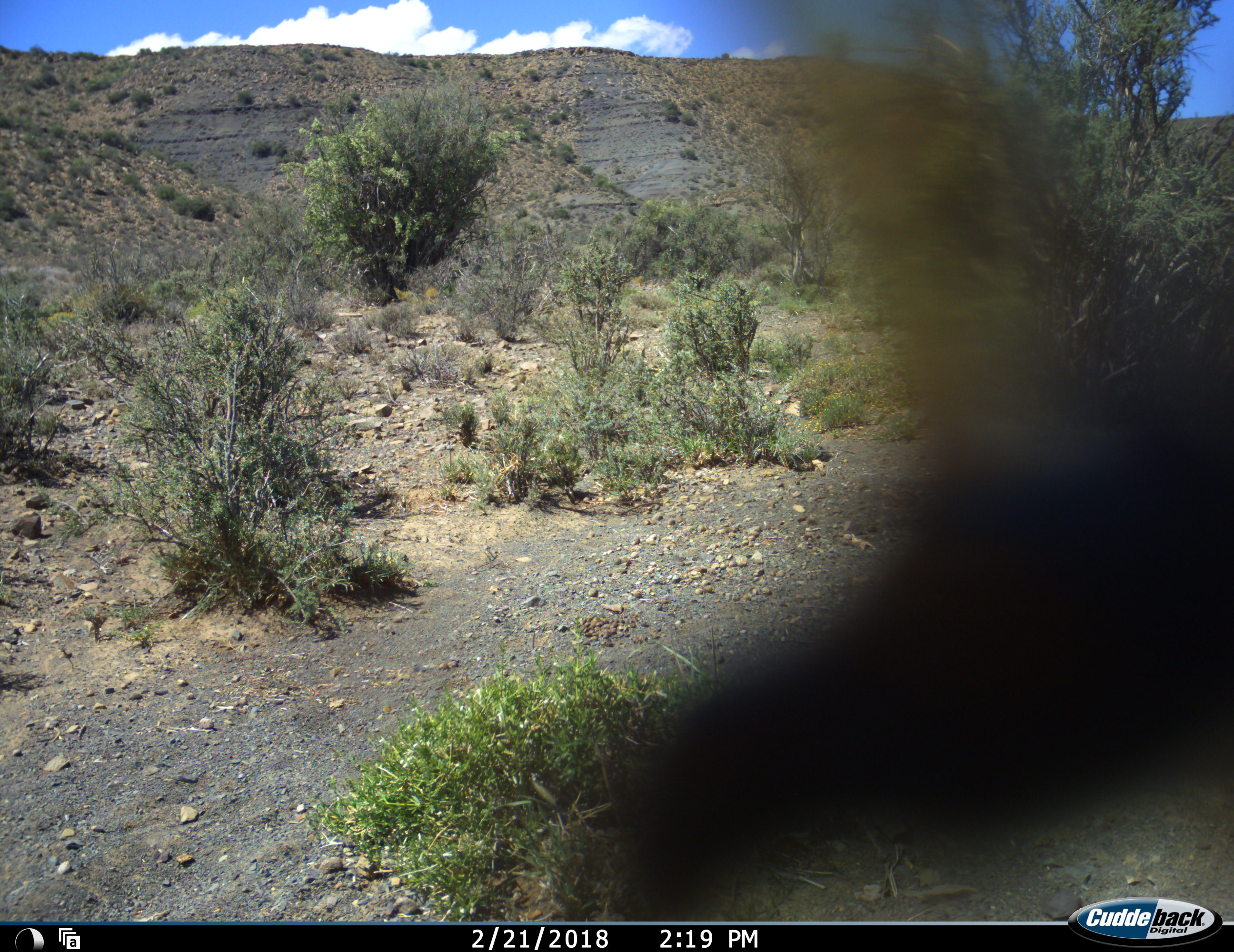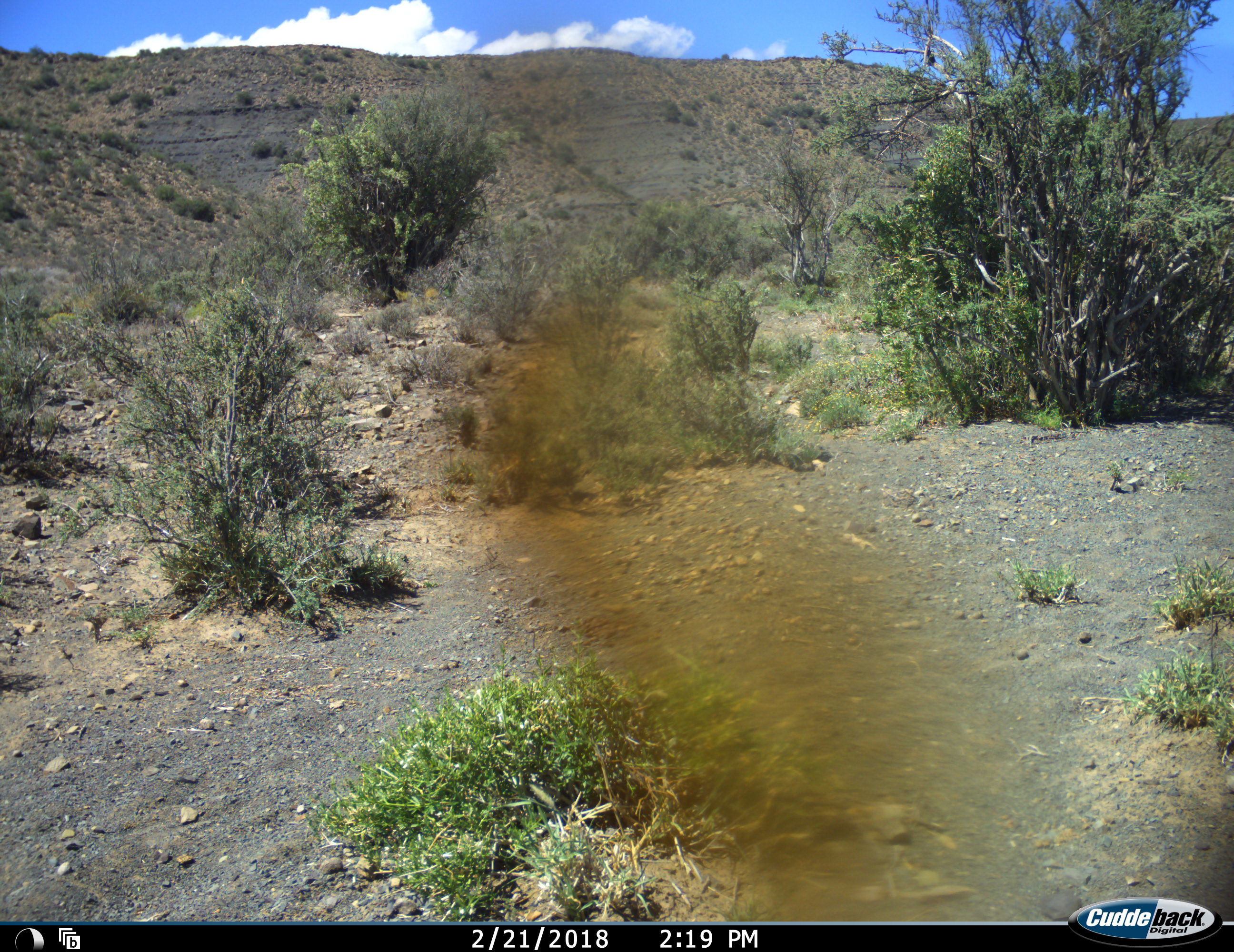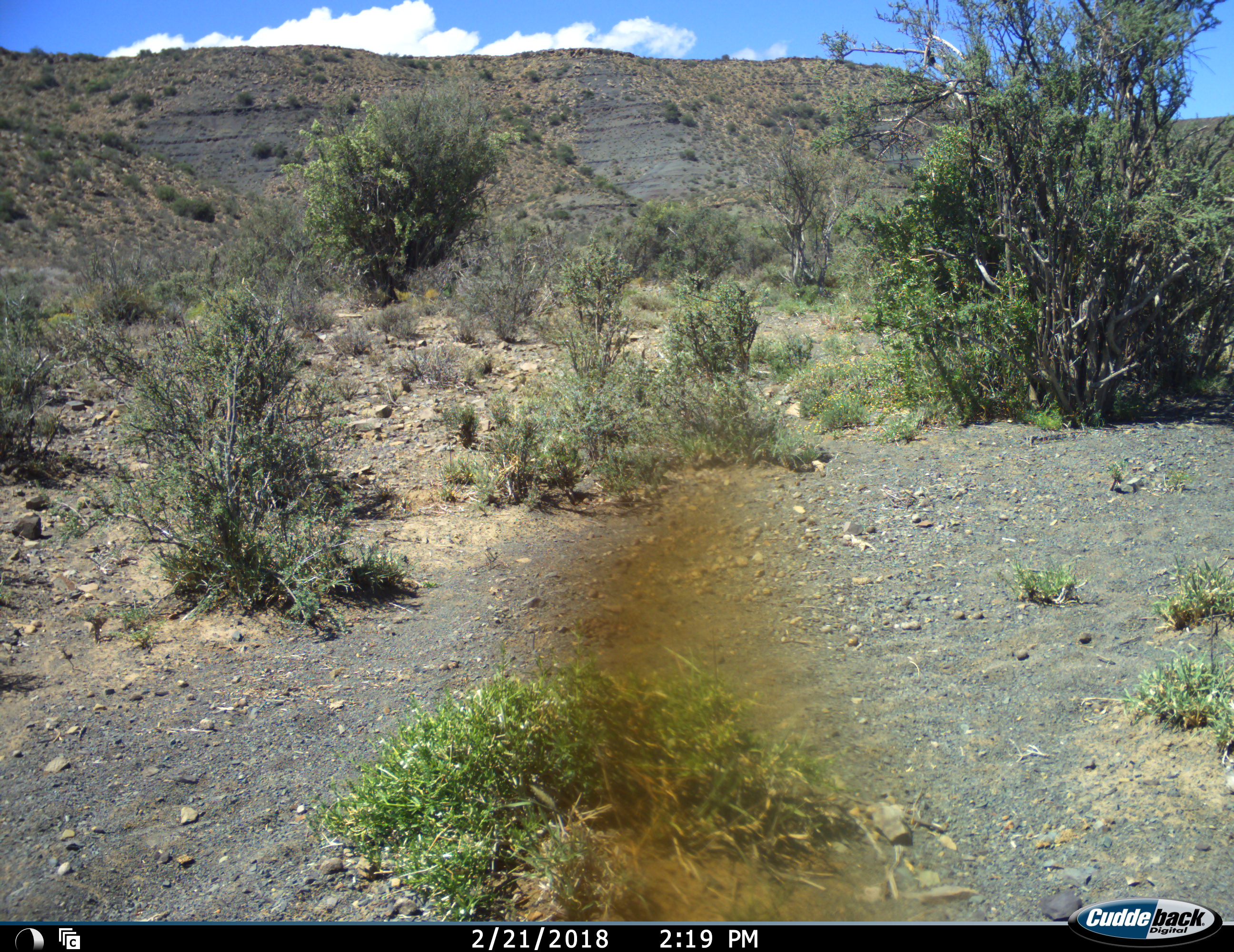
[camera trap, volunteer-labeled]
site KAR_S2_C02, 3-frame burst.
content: unidentified animal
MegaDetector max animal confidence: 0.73